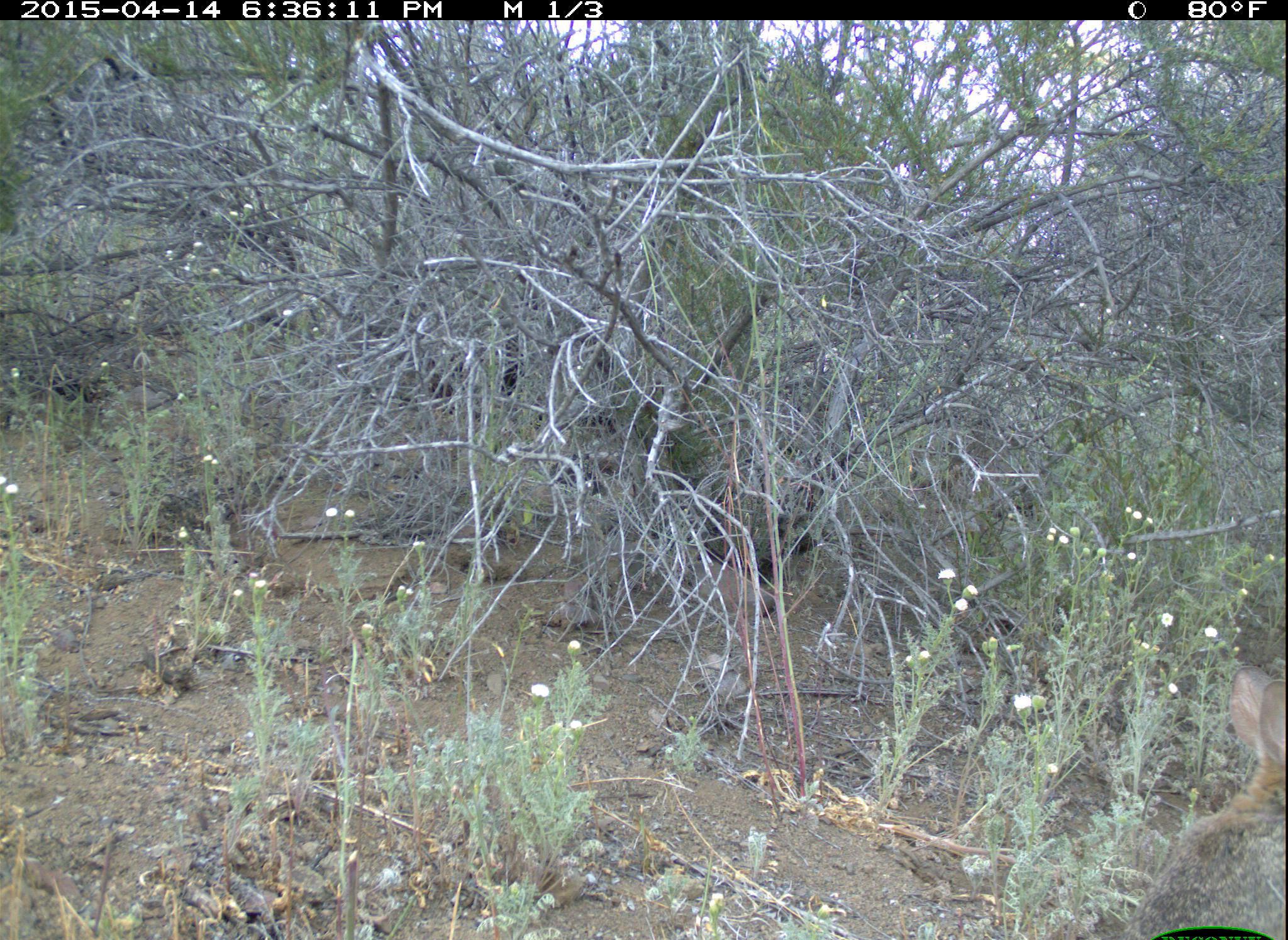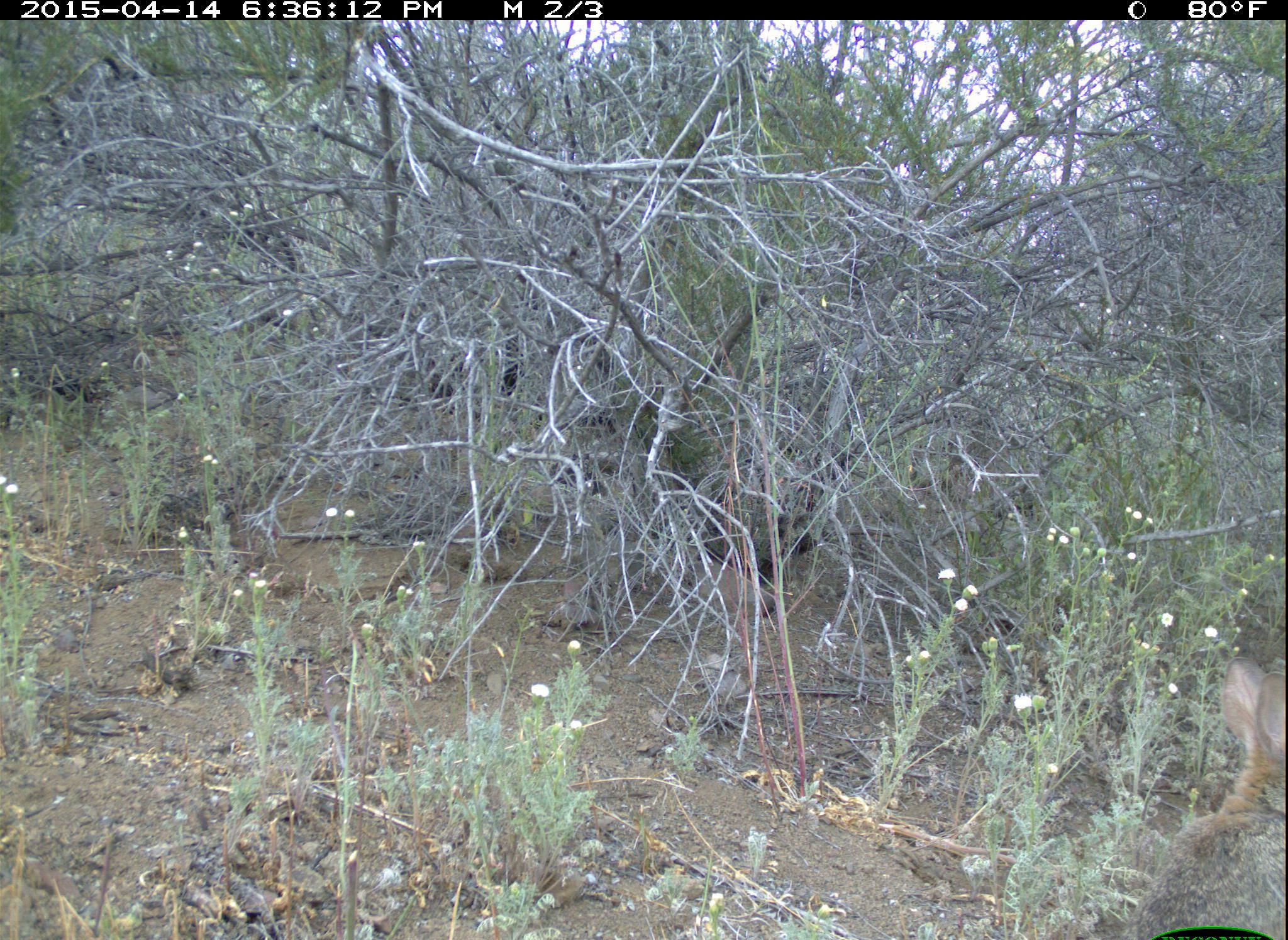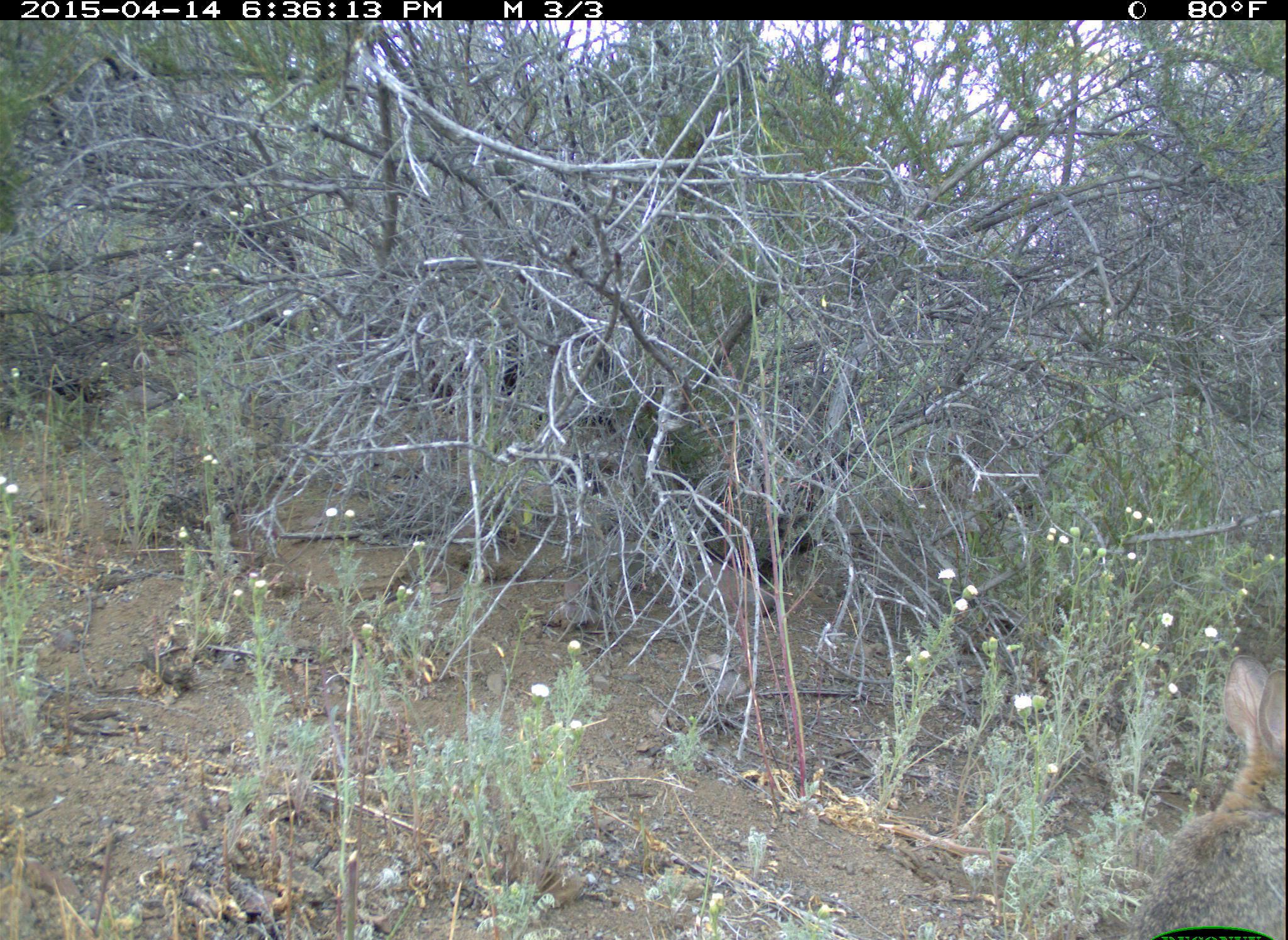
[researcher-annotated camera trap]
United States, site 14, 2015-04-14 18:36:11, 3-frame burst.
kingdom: Animalia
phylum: Chordata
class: Mammalia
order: Lagomorpha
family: Leporidae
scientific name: Leporidae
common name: rabbits and hares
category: rabbit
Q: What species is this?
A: Rabbit (rabbits and hares) (Leporidae).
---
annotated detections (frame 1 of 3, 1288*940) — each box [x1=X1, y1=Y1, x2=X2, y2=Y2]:
rabbit: [x1=1134, y1=664, x2=1288, y2=940]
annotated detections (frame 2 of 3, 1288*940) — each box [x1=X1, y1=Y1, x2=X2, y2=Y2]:
rabbit: [x1=1131, y1=656, x2=1288, y2=940]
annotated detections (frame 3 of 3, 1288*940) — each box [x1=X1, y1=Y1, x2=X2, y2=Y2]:
rabbit: [x1=1131, y1=654, x2=1287, y2=940]